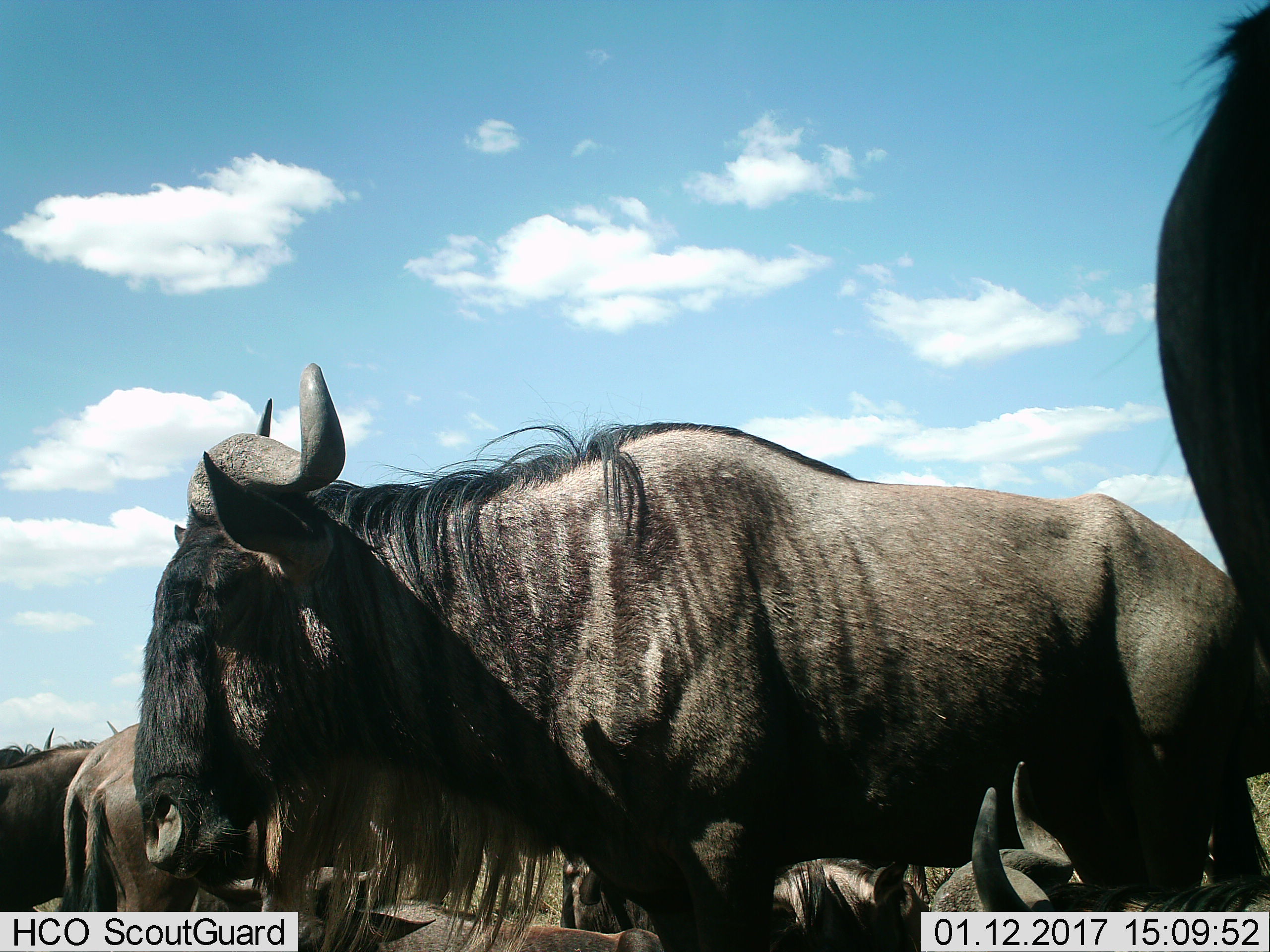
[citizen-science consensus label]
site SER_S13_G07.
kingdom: Animalia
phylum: Chordata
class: Mammalia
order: Artiodactyla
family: Bovidae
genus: Connochaetes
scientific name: Connochaetes taurinus taurinus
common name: blue wildebeest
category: wildebeestblue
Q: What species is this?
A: Wildebeestblue (blue wildebeest) (Connochaetes taurinus taurinus).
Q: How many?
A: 7.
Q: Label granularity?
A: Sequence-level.